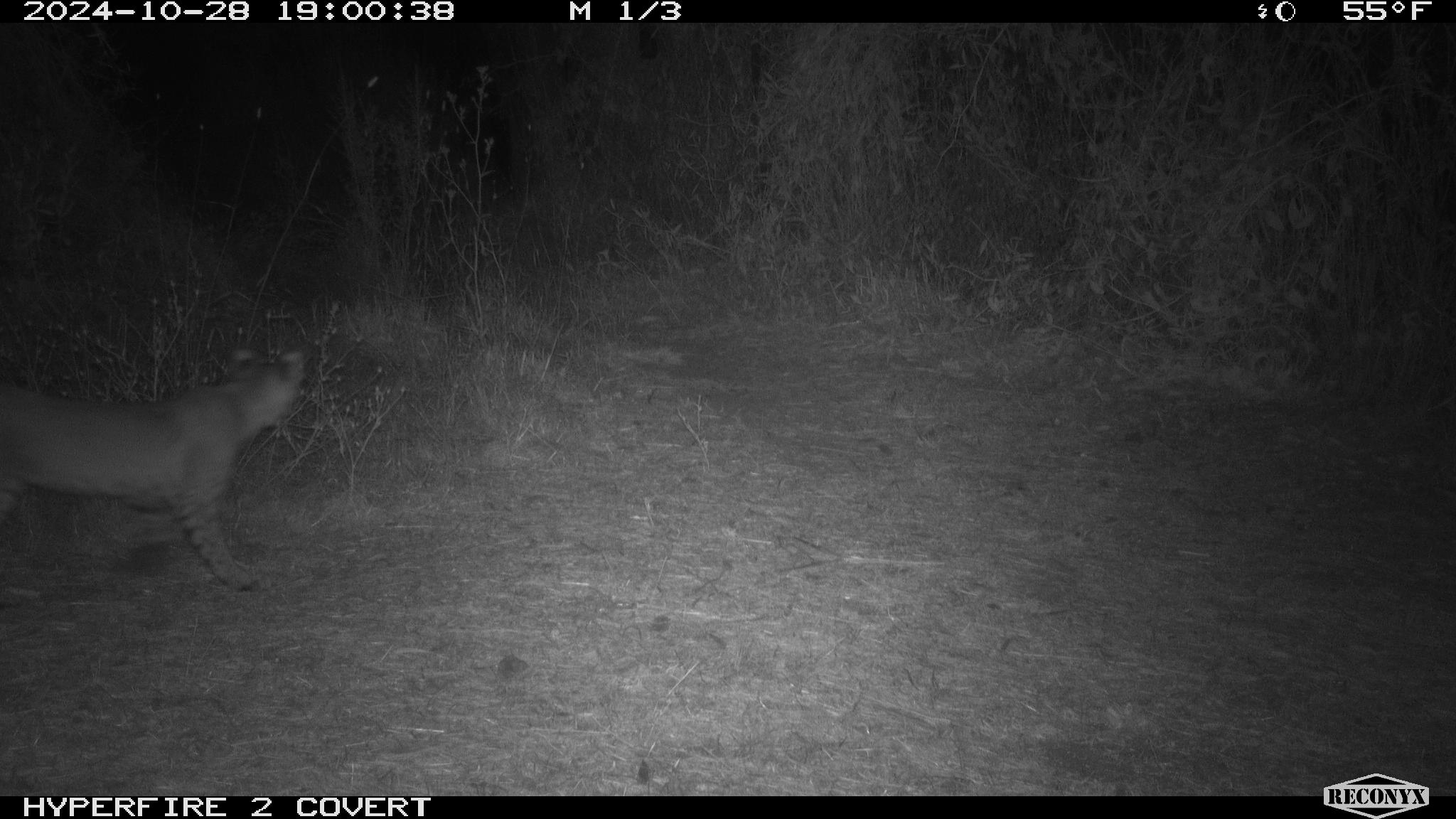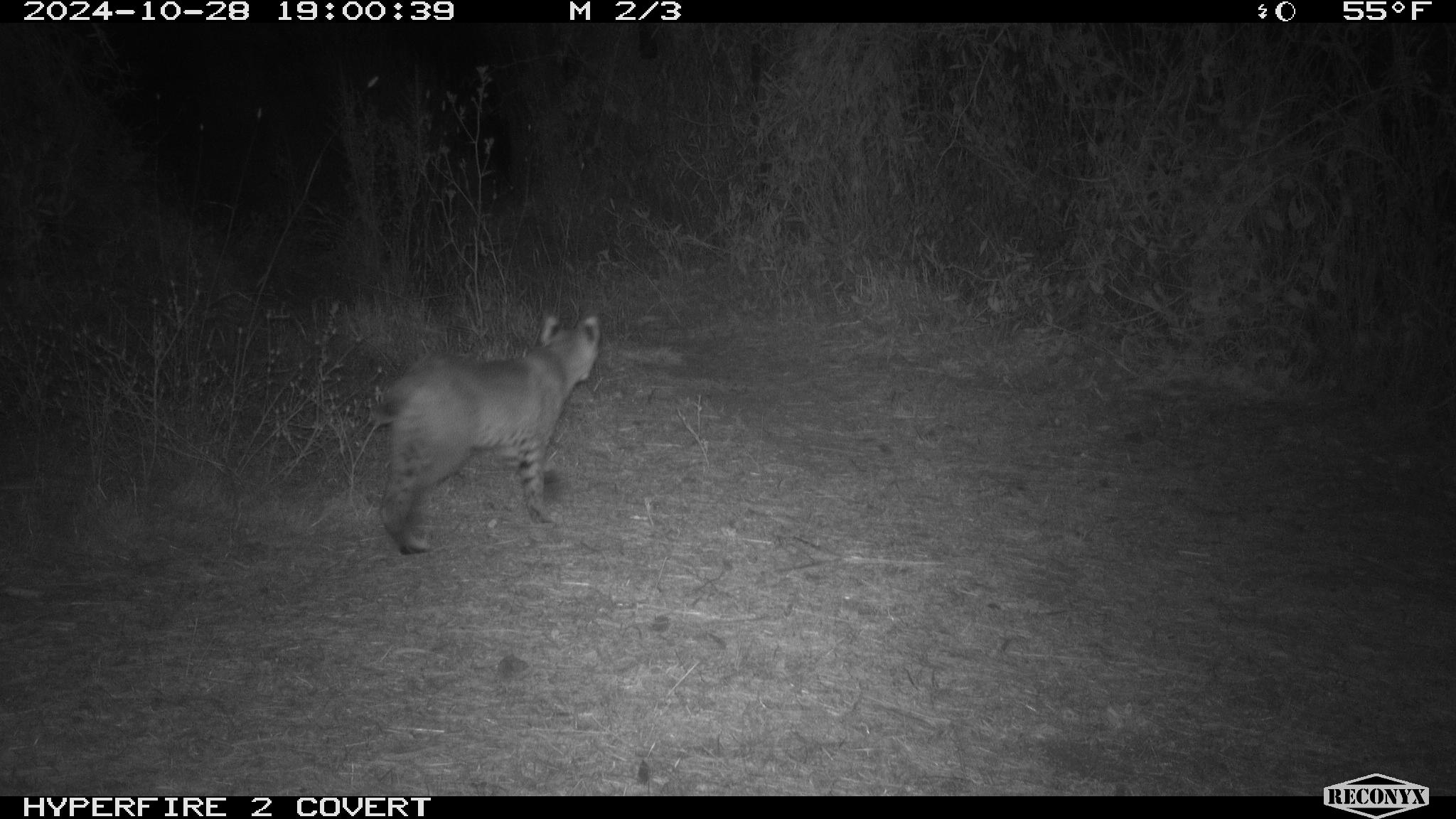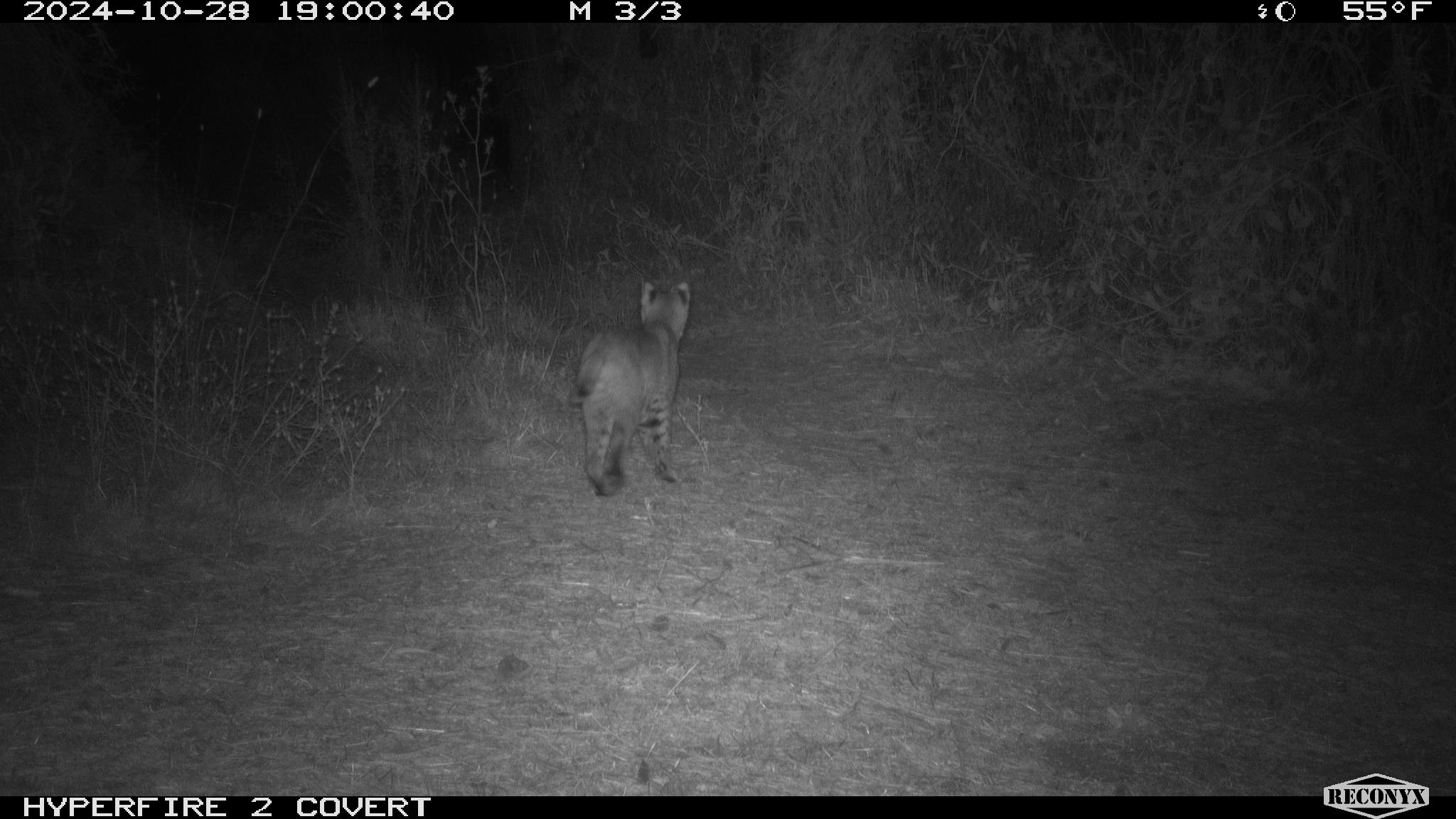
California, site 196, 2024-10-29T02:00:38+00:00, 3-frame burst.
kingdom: Animalia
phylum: Chordata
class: Mammalia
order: Carnivora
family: Felidae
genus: Lynx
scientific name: Lynx rufus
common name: bobcat